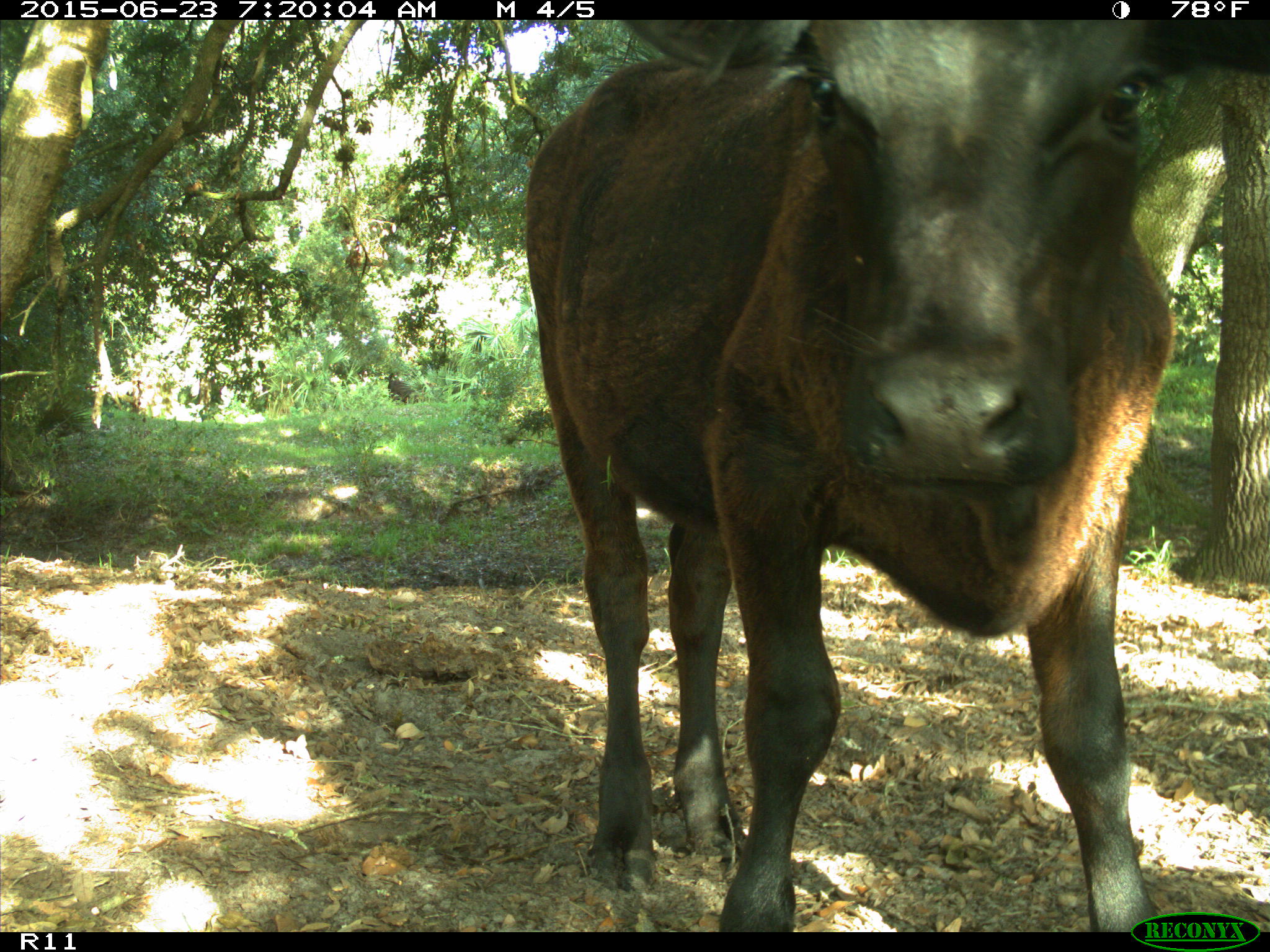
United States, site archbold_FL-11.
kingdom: Animalia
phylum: Chordata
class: Mammalia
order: Artiodactyla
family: Bovidae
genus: Bos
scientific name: Bos taurus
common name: domestic cow